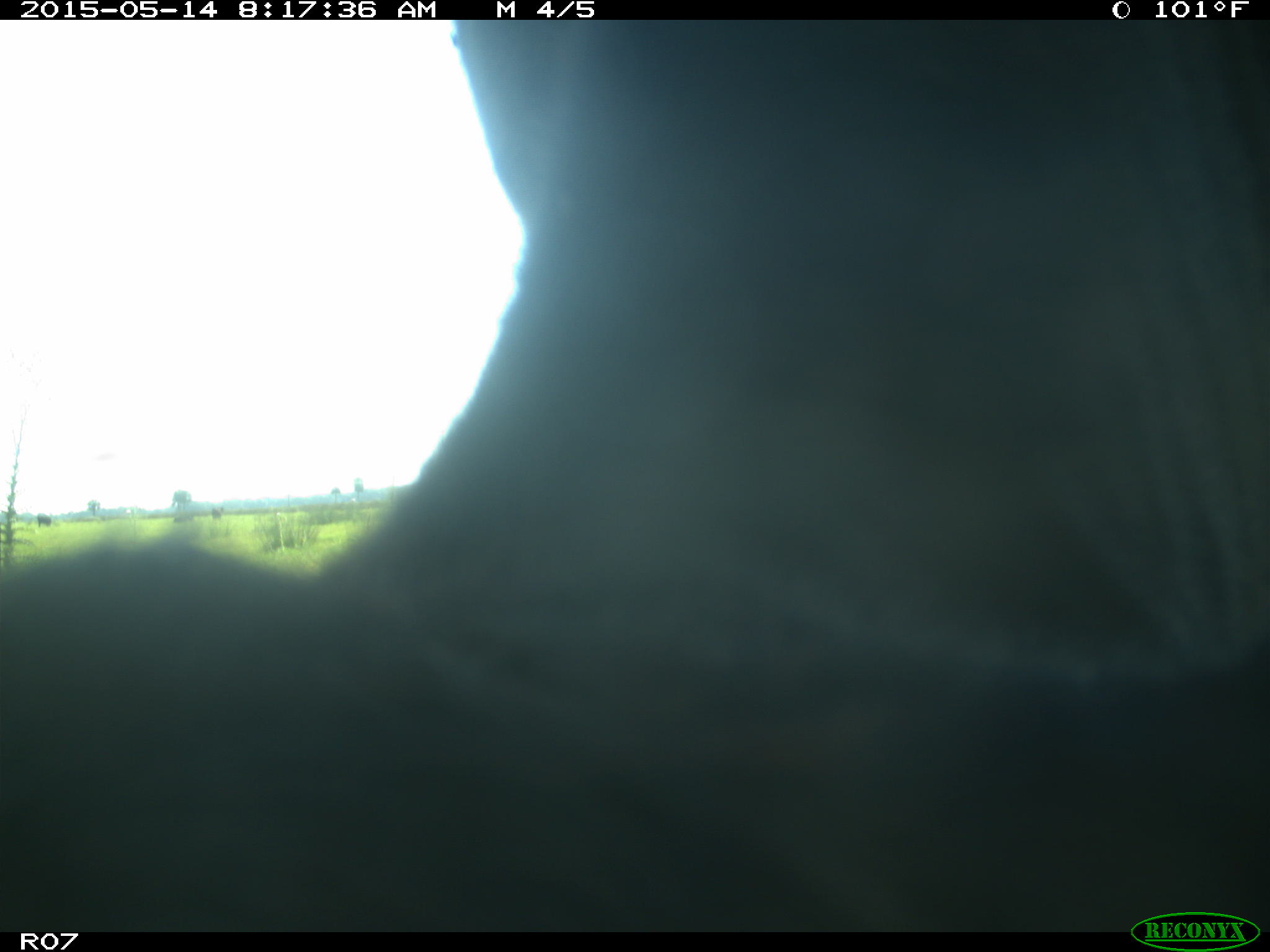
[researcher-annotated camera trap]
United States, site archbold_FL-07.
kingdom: Animalia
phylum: Chordata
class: Mammalia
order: Artiodactyla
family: Bovidae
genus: Bos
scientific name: Bos taurus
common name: domestic cow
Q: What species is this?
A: Bos taurus (domestic cow).